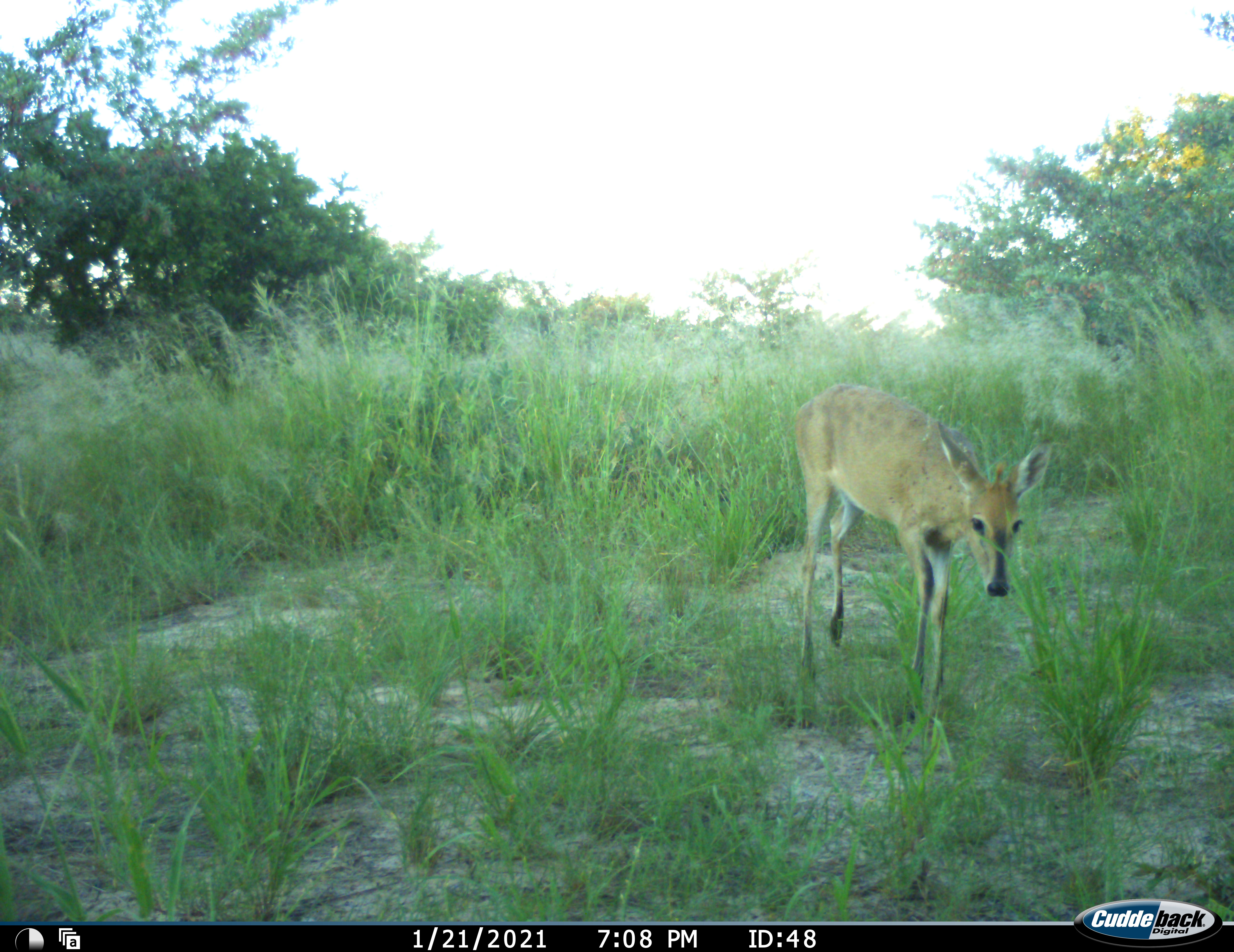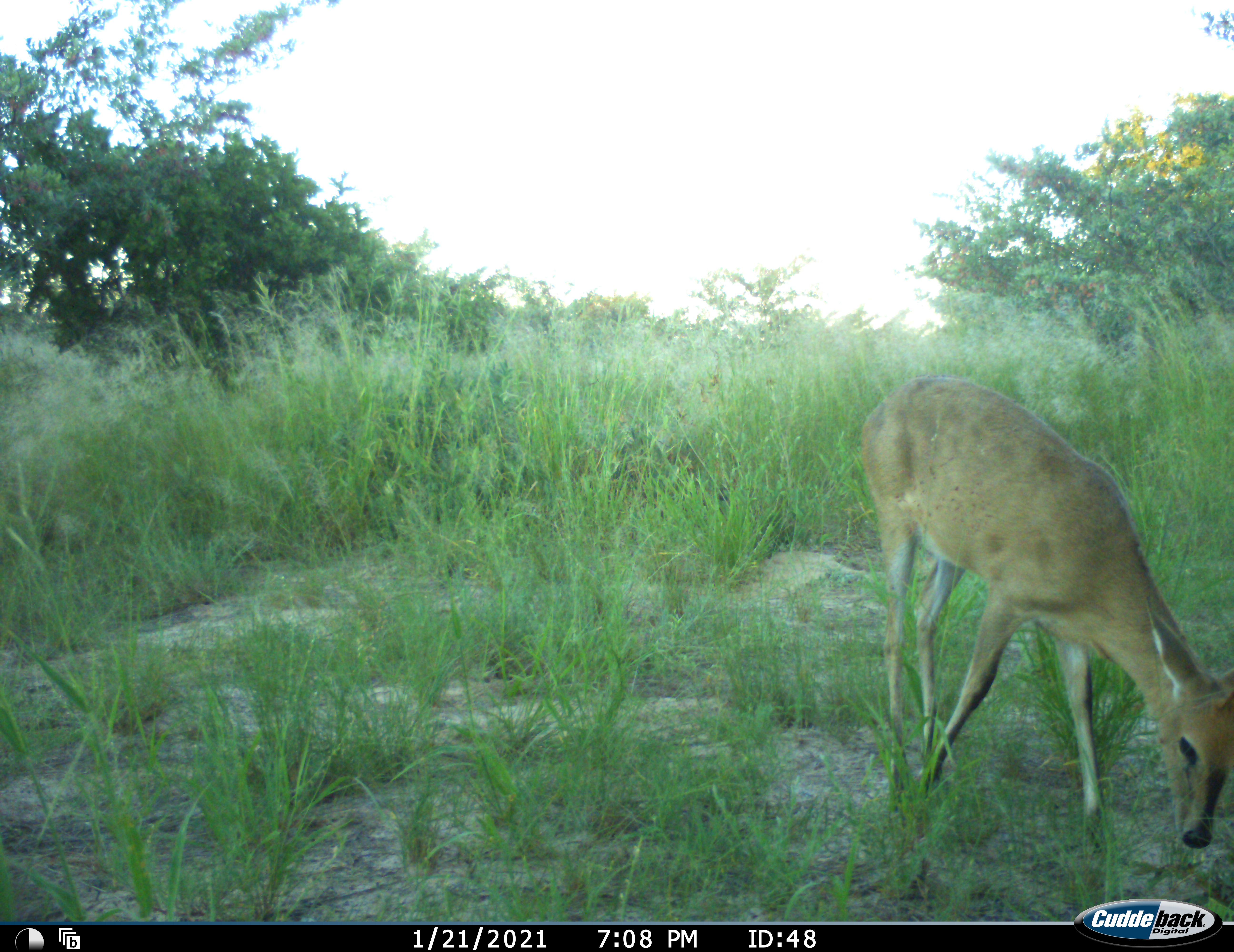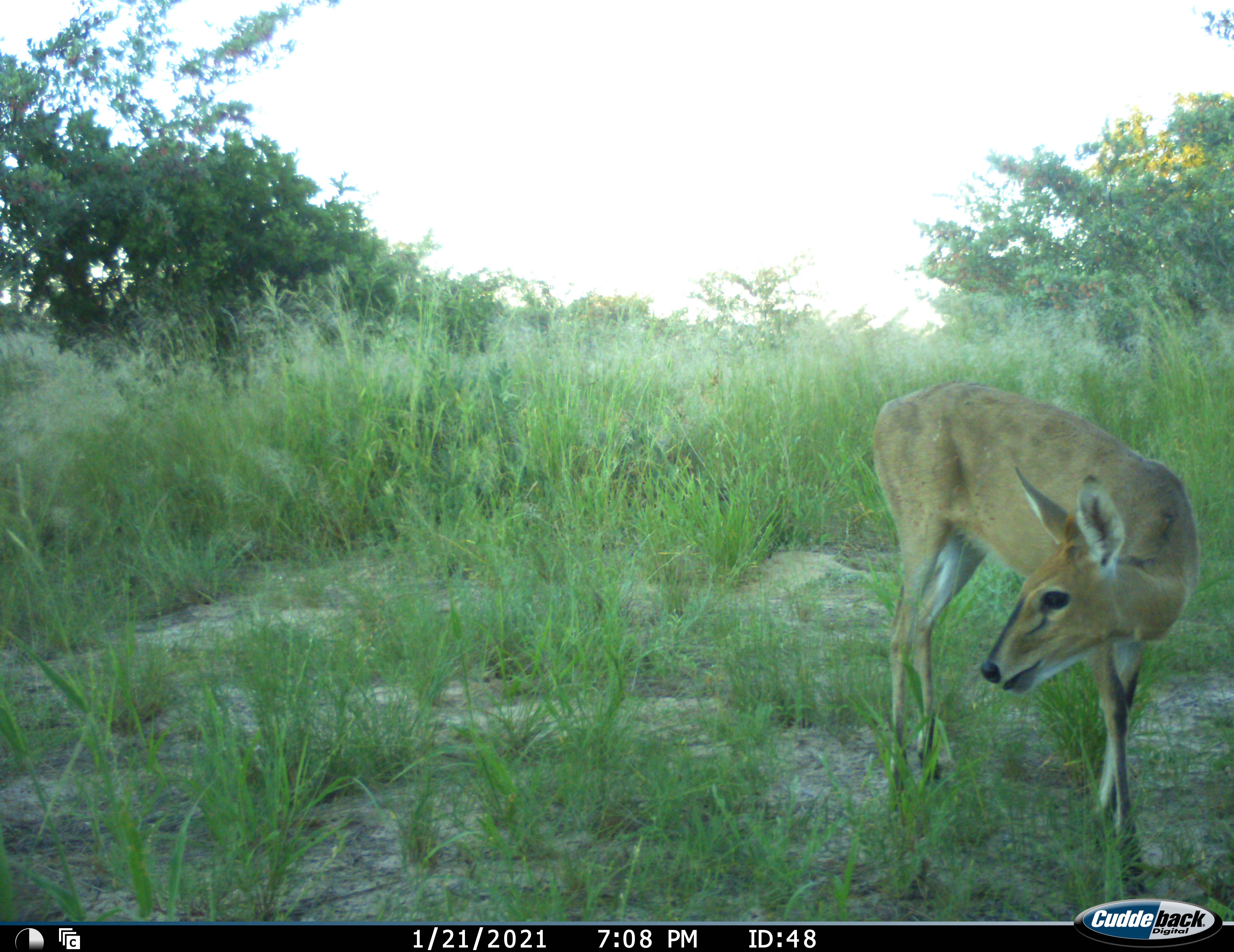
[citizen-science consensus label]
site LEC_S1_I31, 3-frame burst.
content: unidentified animal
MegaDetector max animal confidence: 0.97